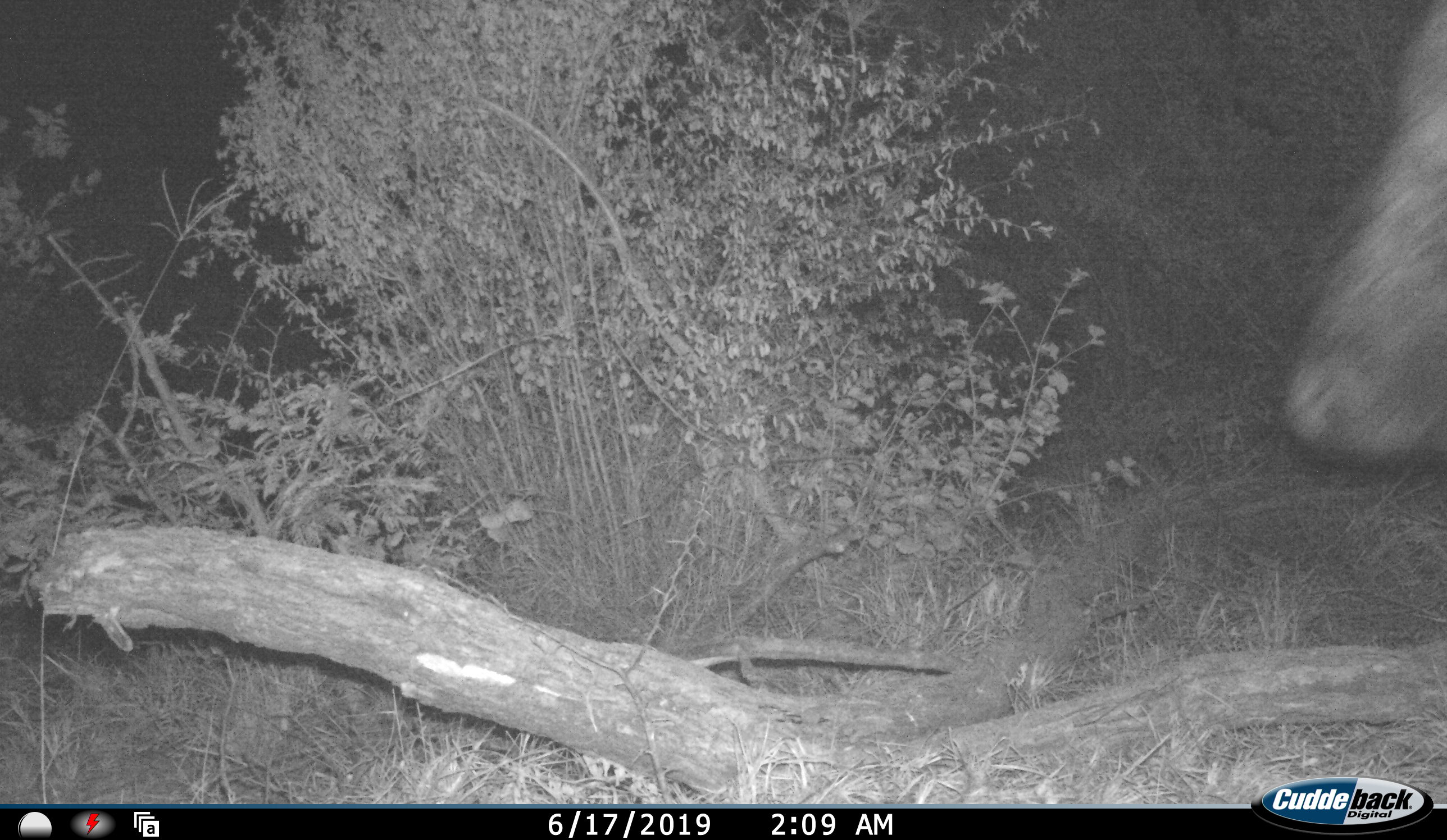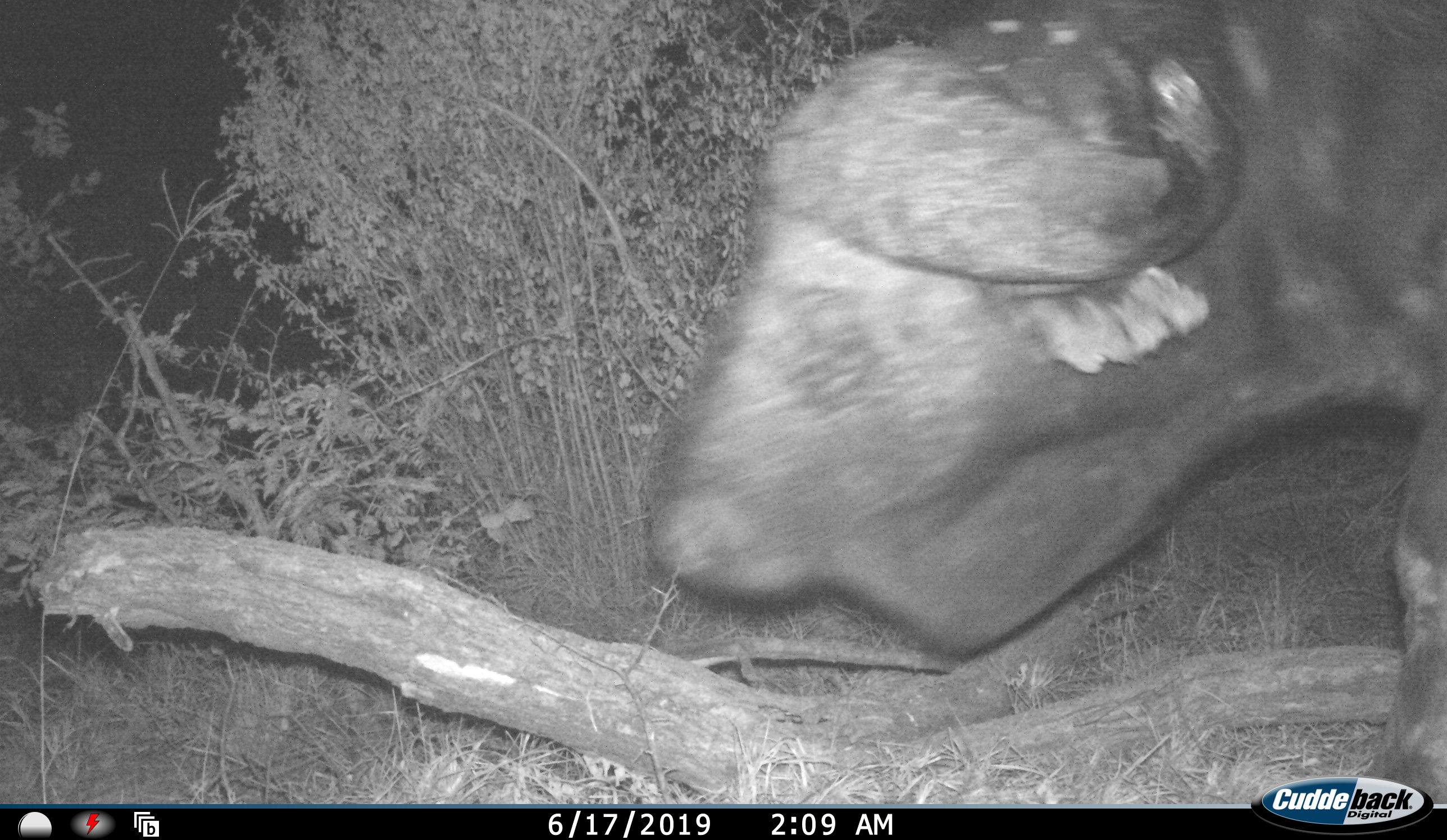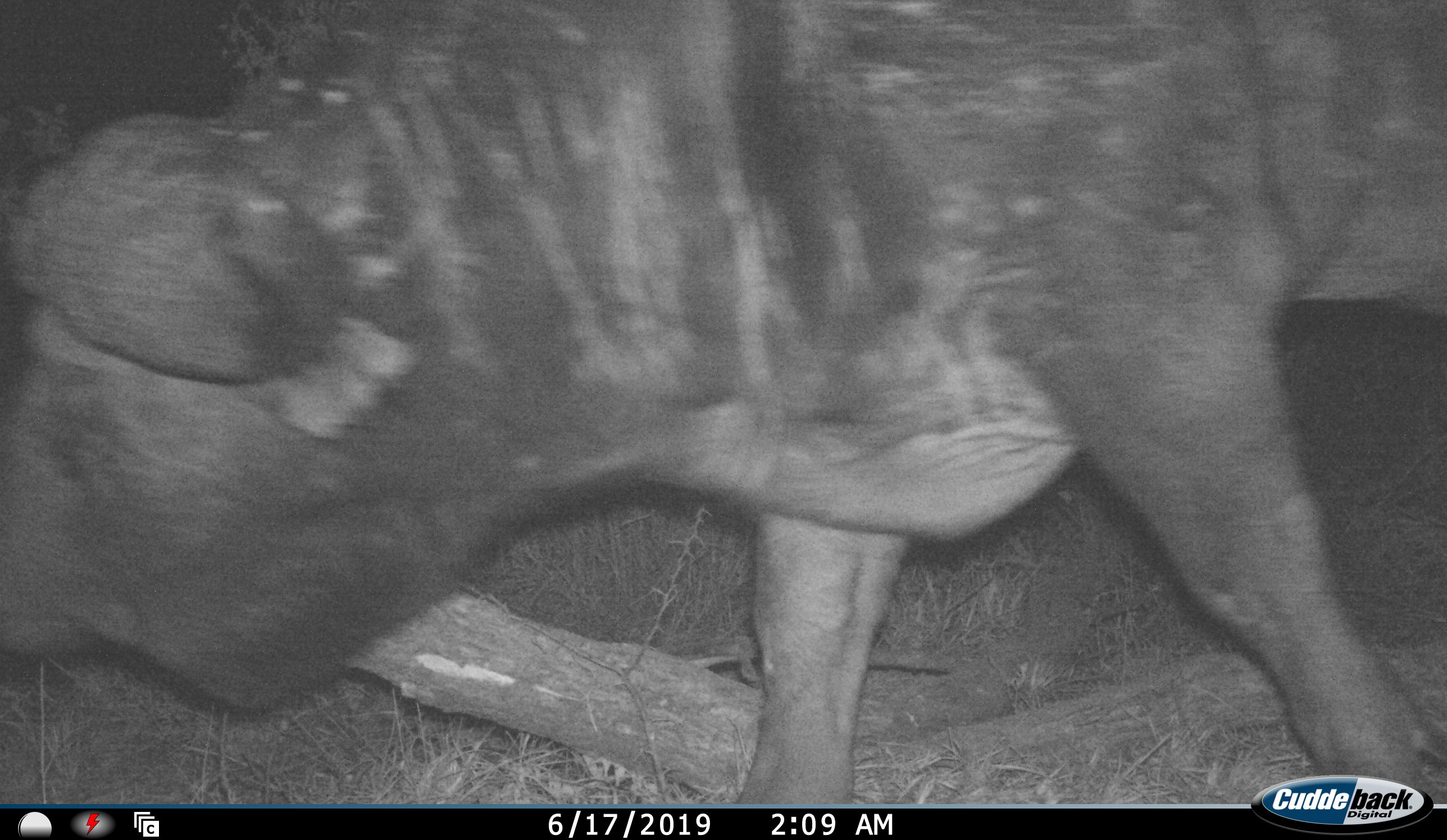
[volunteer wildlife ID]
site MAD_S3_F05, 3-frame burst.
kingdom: Animalia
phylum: Chordata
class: Mammalia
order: Artiodactyla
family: Bovidae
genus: Syncerus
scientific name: Syncerus caffer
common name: african buffalo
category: buffalo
Buffalo (african buffalo) (Syncerus caffer), count 1. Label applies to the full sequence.